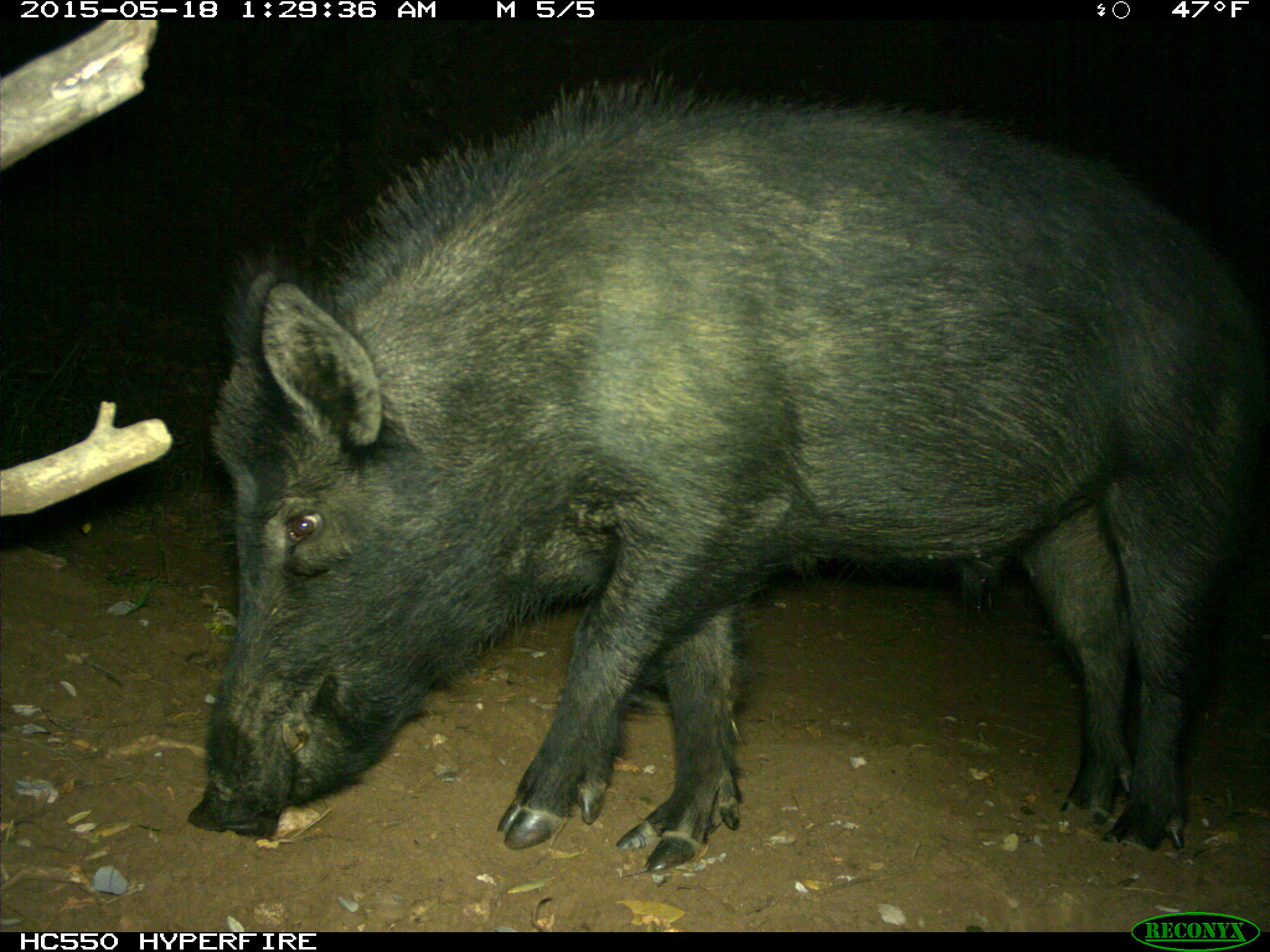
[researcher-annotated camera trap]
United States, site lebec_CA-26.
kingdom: Animalia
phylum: Chordata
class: Mammalia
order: Artiodactyla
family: Suidae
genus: Sus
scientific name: Sus scrofa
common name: wild boar